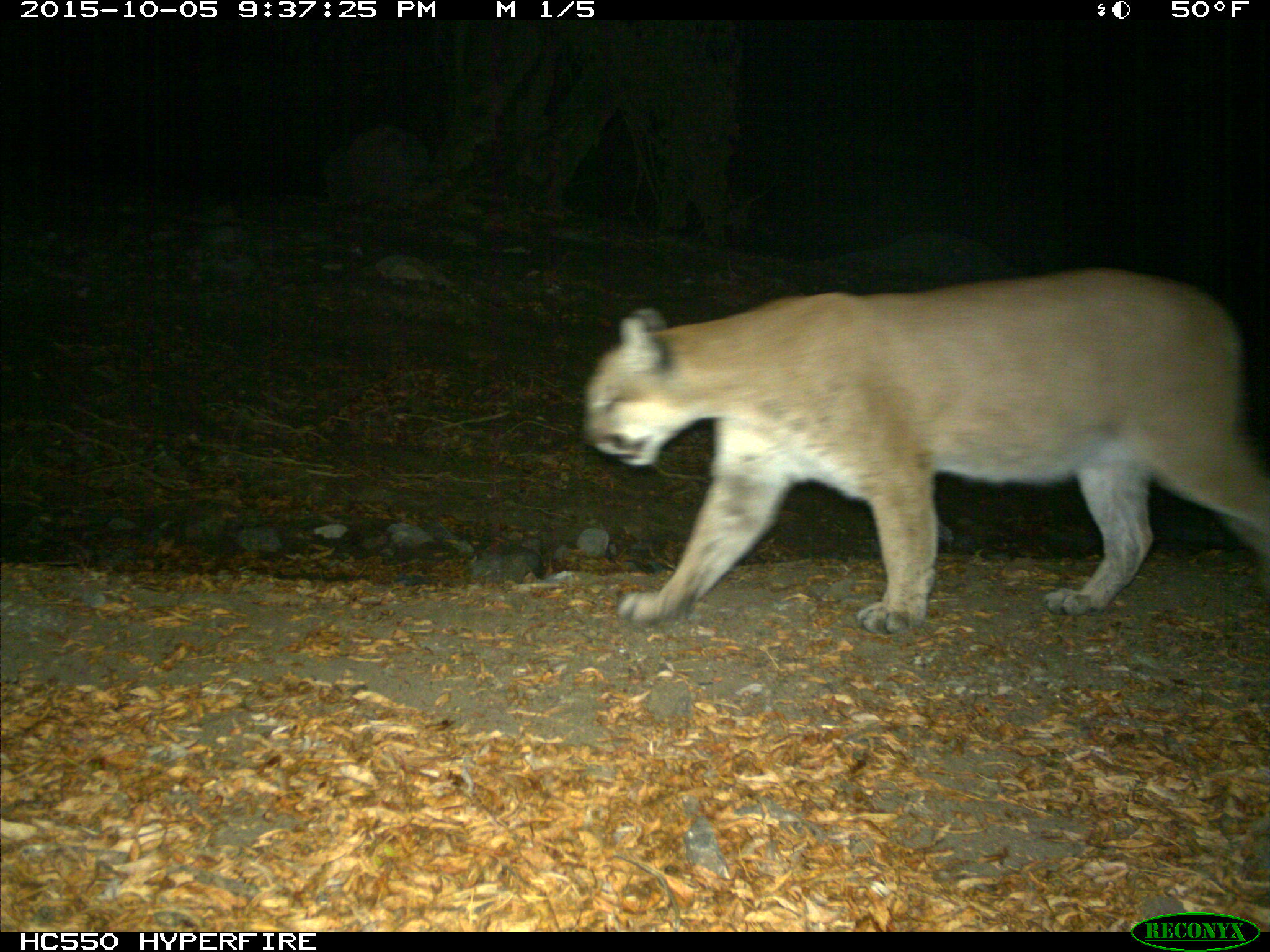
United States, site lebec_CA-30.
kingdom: Animalia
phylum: Chordata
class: Mammalia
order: Carnivora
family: Felidae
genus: Puma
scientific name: Puma concolor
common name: mountain lion